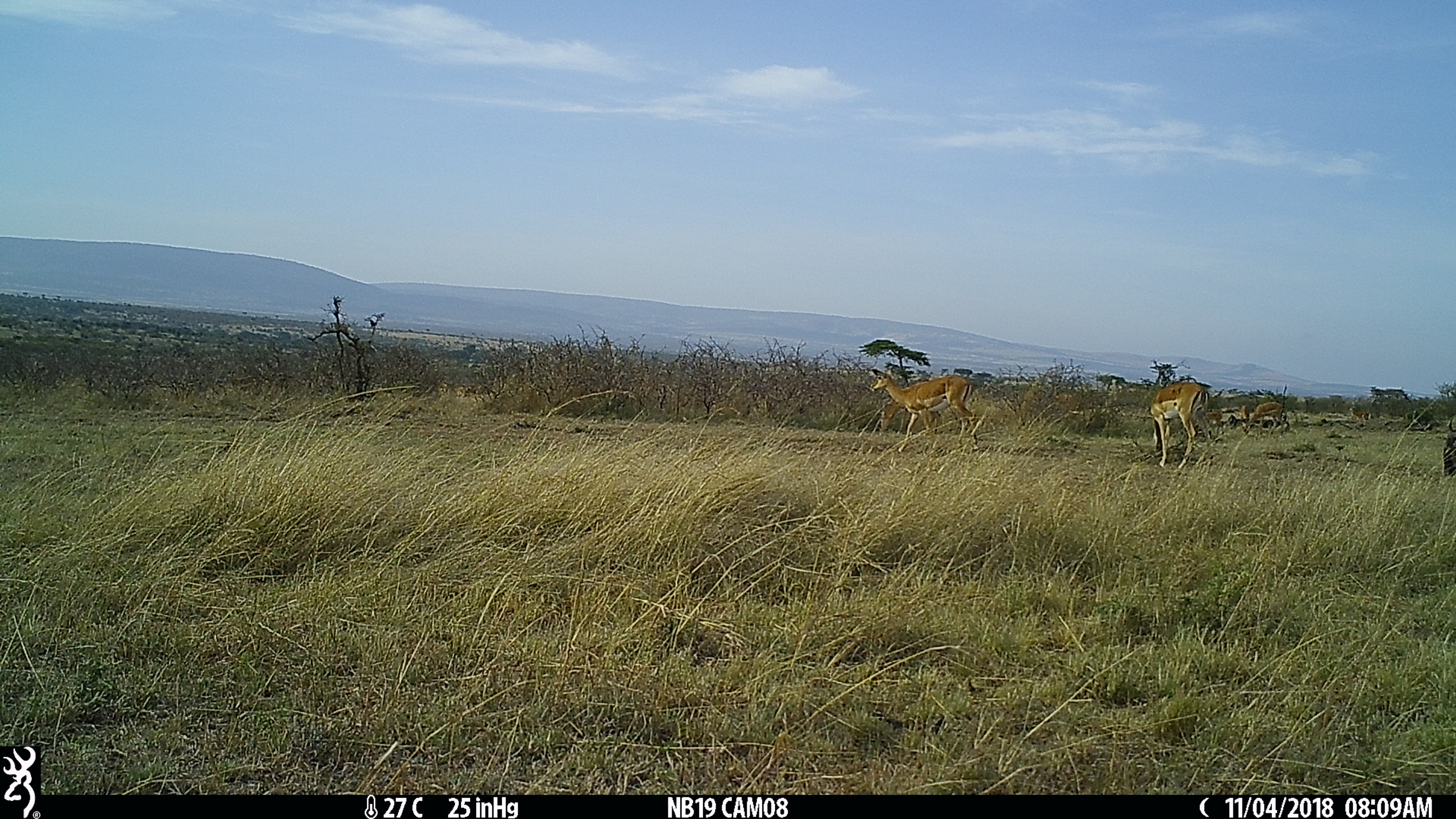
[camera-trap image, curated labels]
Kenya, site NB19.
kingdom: Animalia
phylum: Chordata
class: Mammalia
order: Artiodactyla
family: Bovidae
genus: Aepyceros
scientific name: Aepyceros melampus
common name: impala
Impala (Aepyceros melampus).